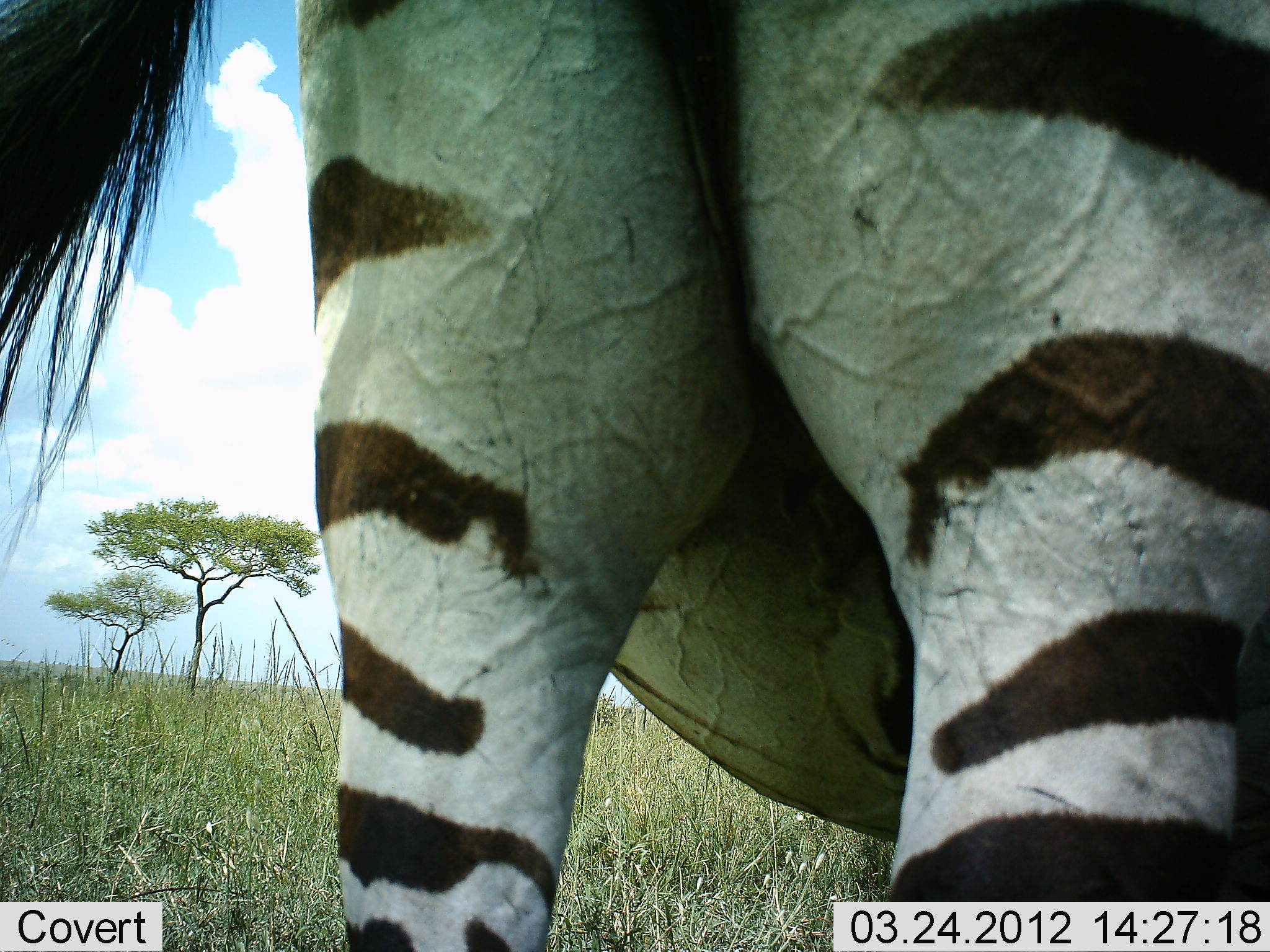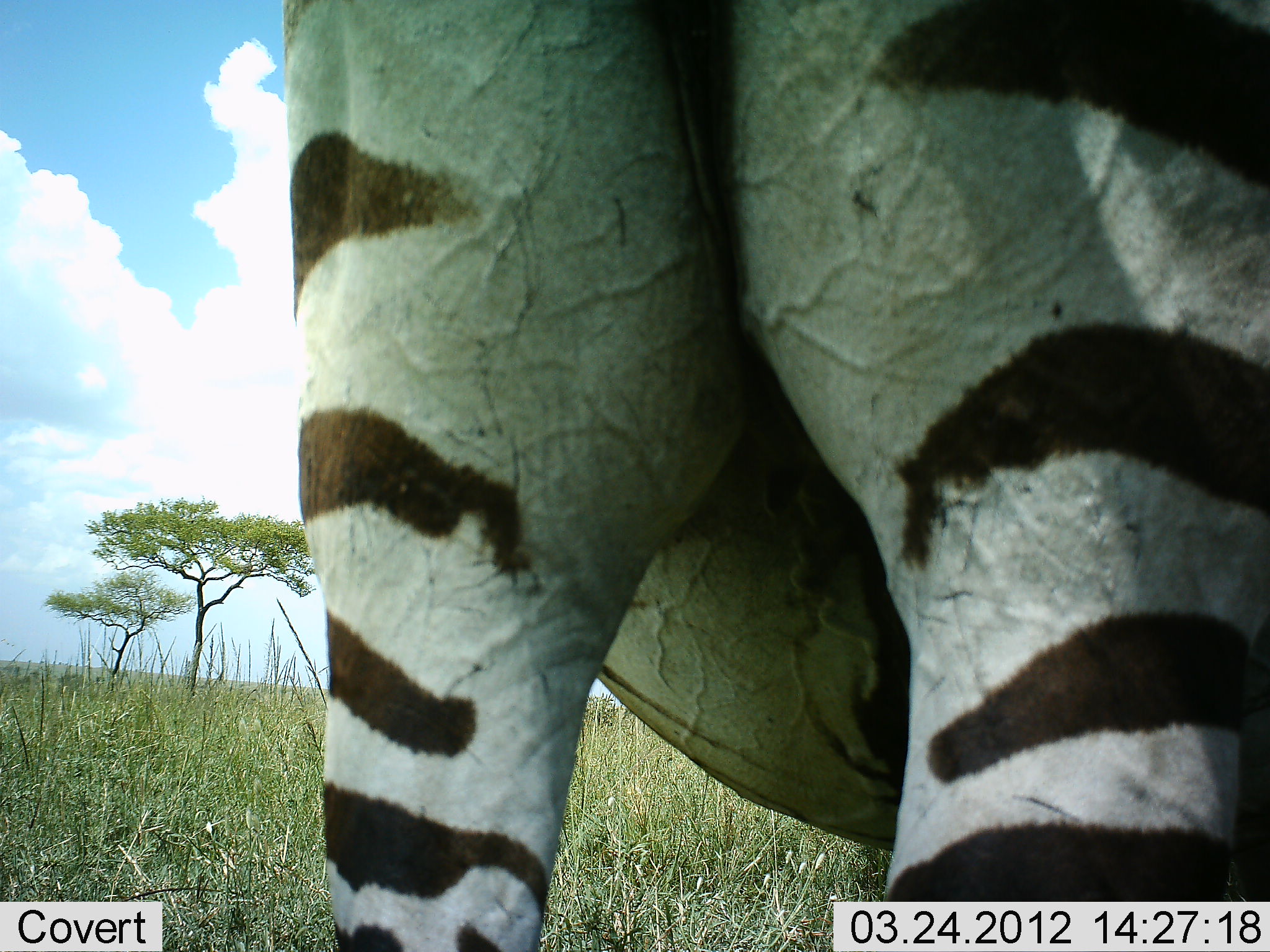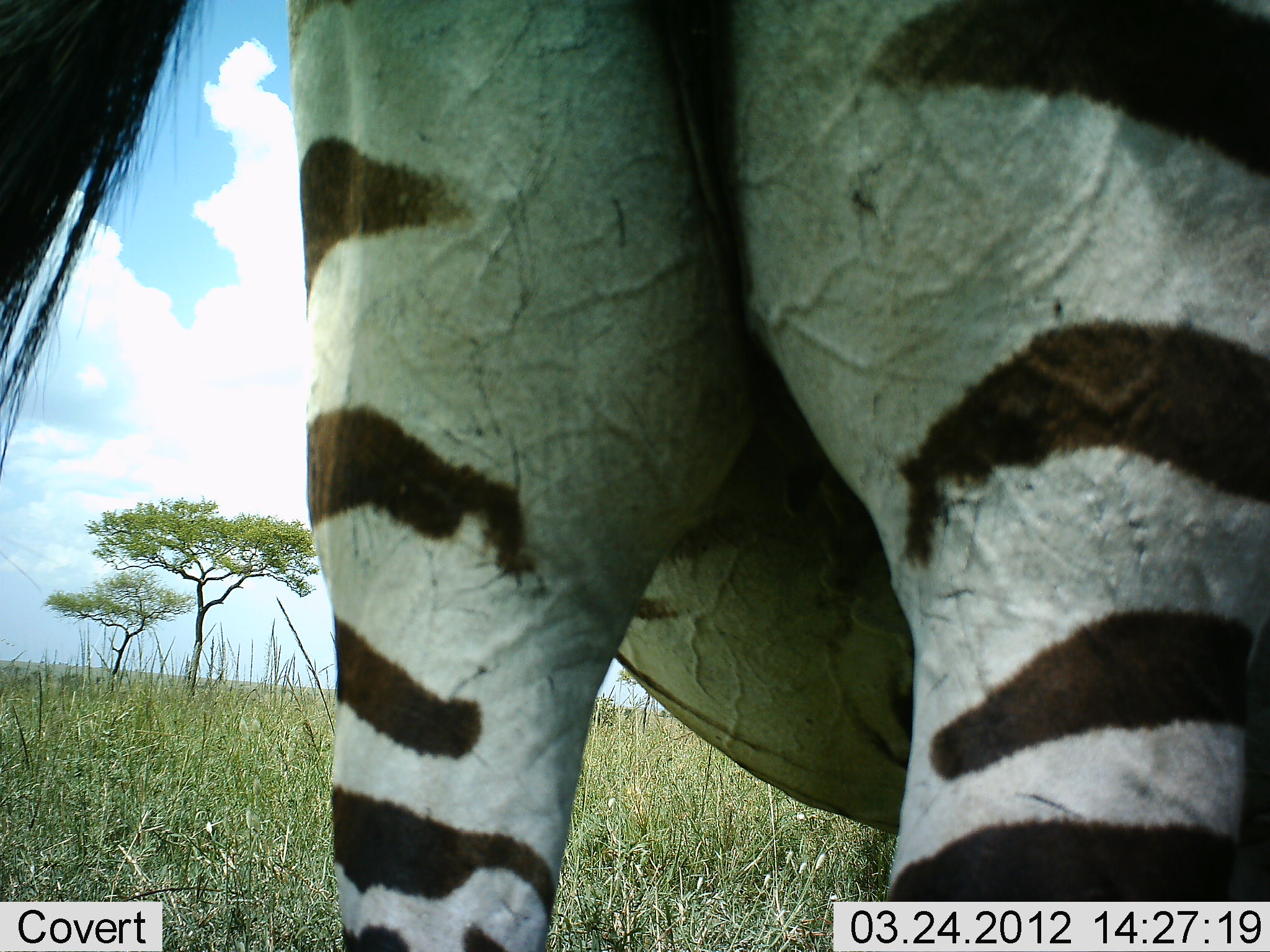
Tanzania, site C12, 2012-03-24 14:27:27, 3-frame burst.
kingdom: Animalia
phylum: Chordata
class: Mammalia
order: Perissodactyla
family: Equidae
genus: Equus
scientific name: Equus quagga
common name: plains zebra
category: zebra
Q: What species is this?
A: Zebra (plains zebra) (Equus quagga).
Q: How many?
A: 1.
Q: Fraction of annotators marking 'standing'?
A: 93%.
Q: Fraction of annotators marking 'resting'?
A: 4%.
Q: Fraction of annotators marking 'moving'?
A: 0%.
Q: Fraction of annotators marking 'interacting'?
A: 0%.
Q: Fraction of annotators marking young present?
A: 0%.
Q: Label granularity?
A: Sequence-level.